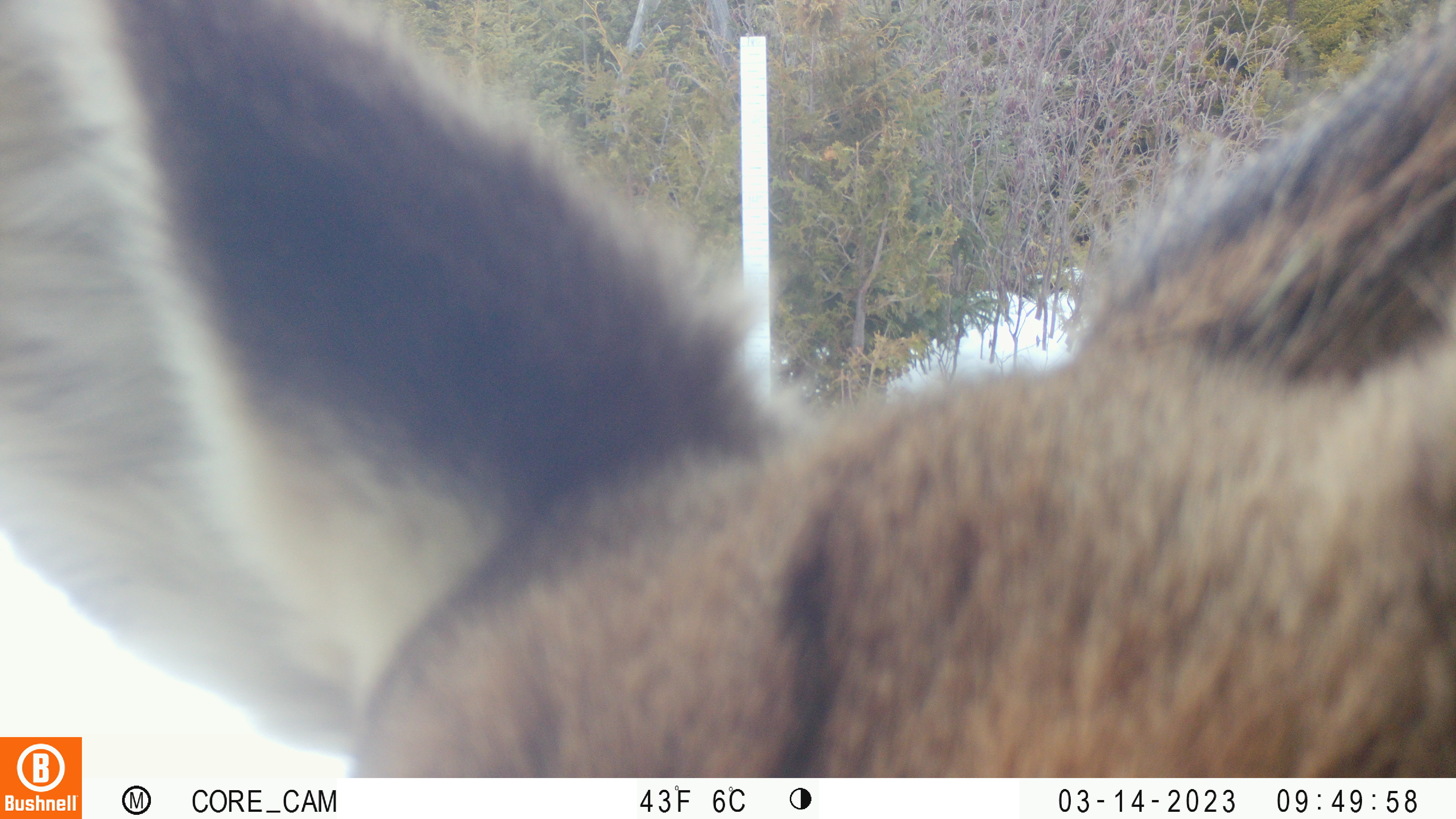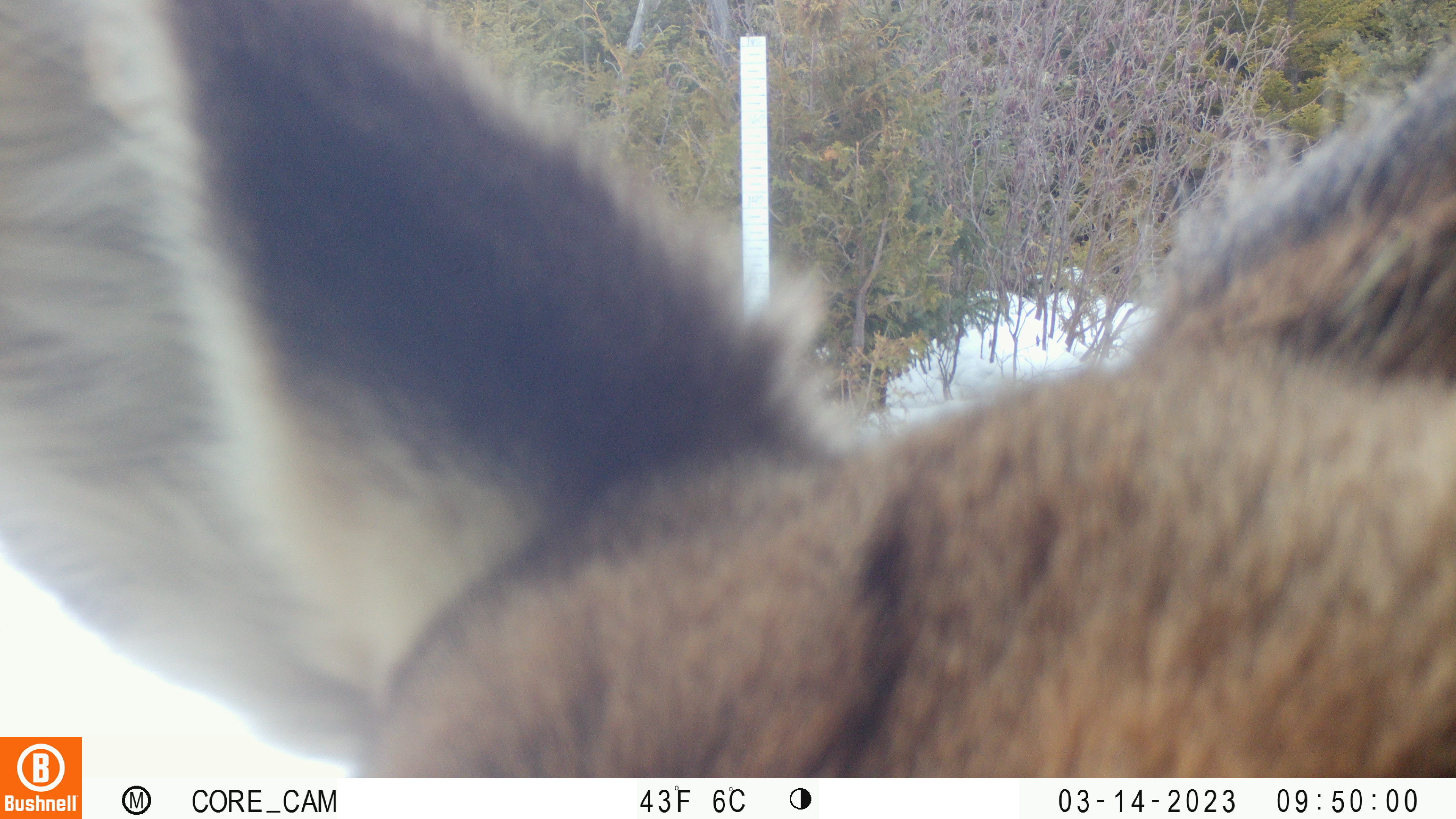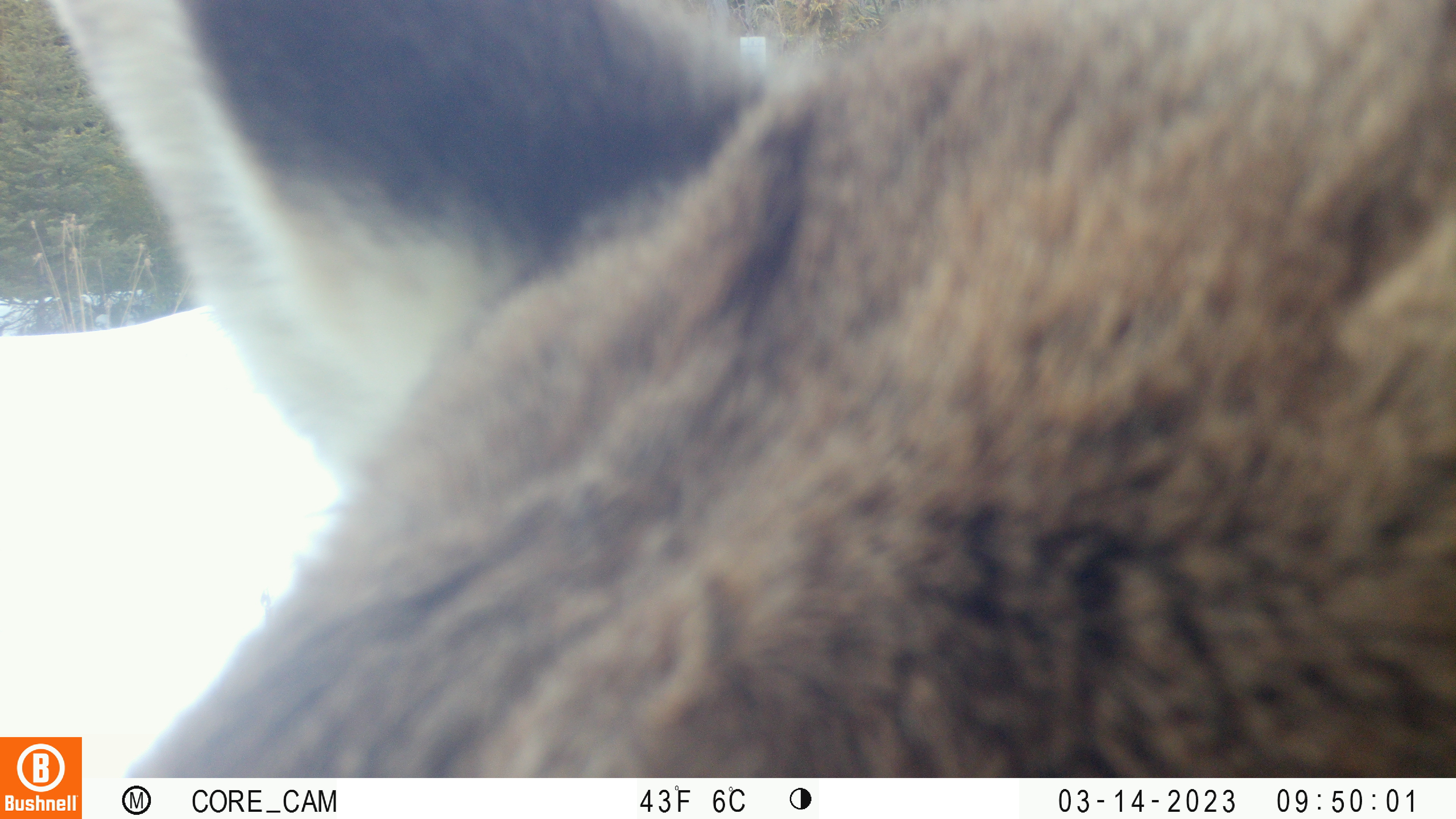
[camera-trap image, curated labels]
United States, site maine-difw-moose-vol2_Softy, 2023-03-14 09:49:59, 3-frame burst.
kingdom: Animalia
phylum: Chordata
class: Mammalia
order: Artiodactyla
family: Cervidae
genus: Alces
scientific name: Alces alces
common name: moose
Moose (Alces alces).